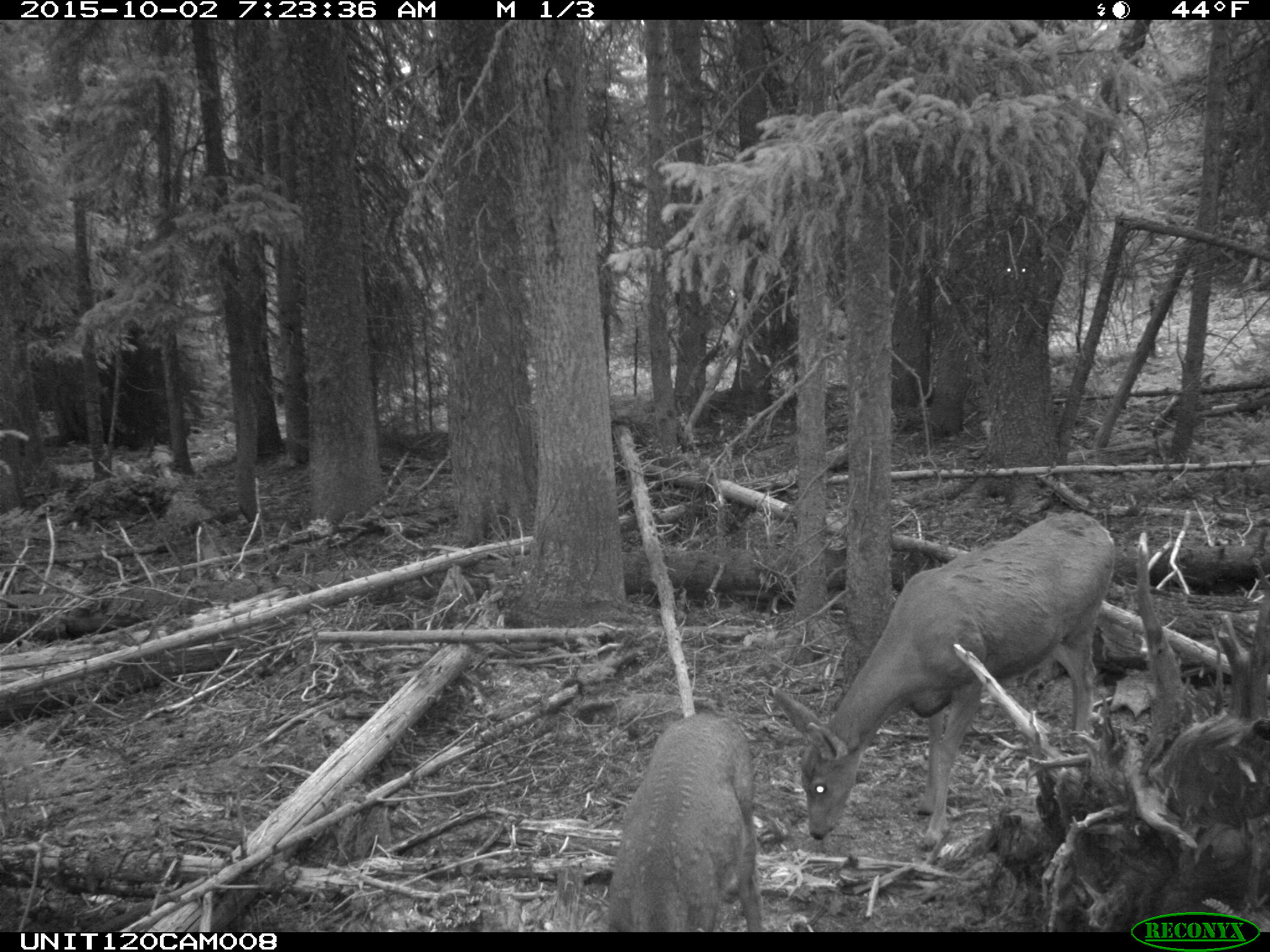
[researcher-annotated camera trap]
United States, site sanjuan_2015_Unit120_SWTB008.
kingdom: Animalia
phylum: Chordata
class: Mammalia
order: Artiodactyla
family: Cervidae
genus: Odocoileus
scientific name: Odocoileus hemionus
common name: mule deer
Odocoileus hemionus (mule deer).